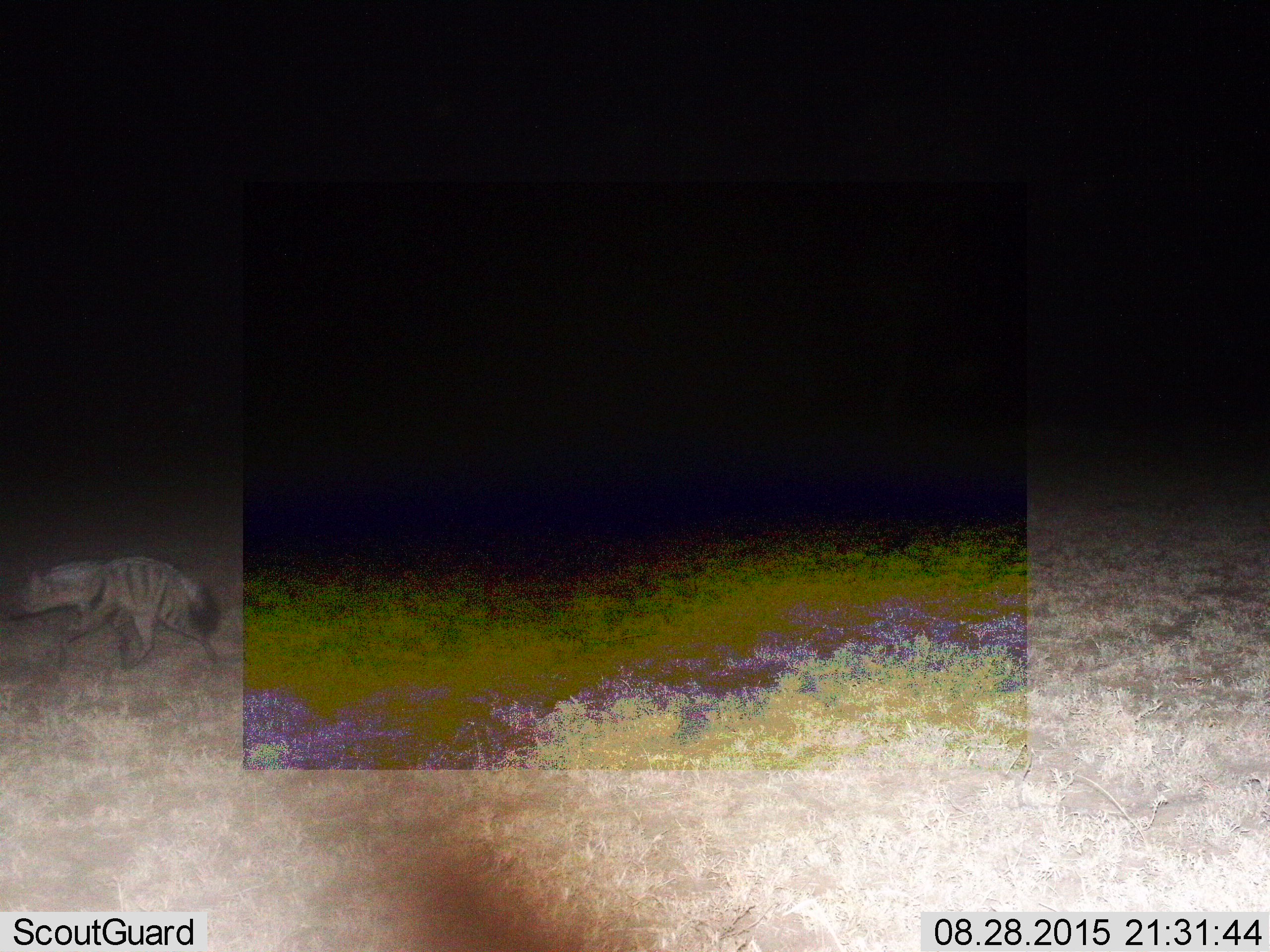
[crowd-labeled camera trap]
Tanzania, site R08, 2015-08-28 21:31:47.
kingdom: Animalia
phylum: Chordata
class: Mammalia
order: Carnivora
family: Hyaenidae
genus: Hyaena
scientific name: Hyaena hyaena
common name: striped hyena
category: hyenastriped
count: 1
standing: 25%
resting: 25%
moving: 50%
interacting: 0%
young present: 0%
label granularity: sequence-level